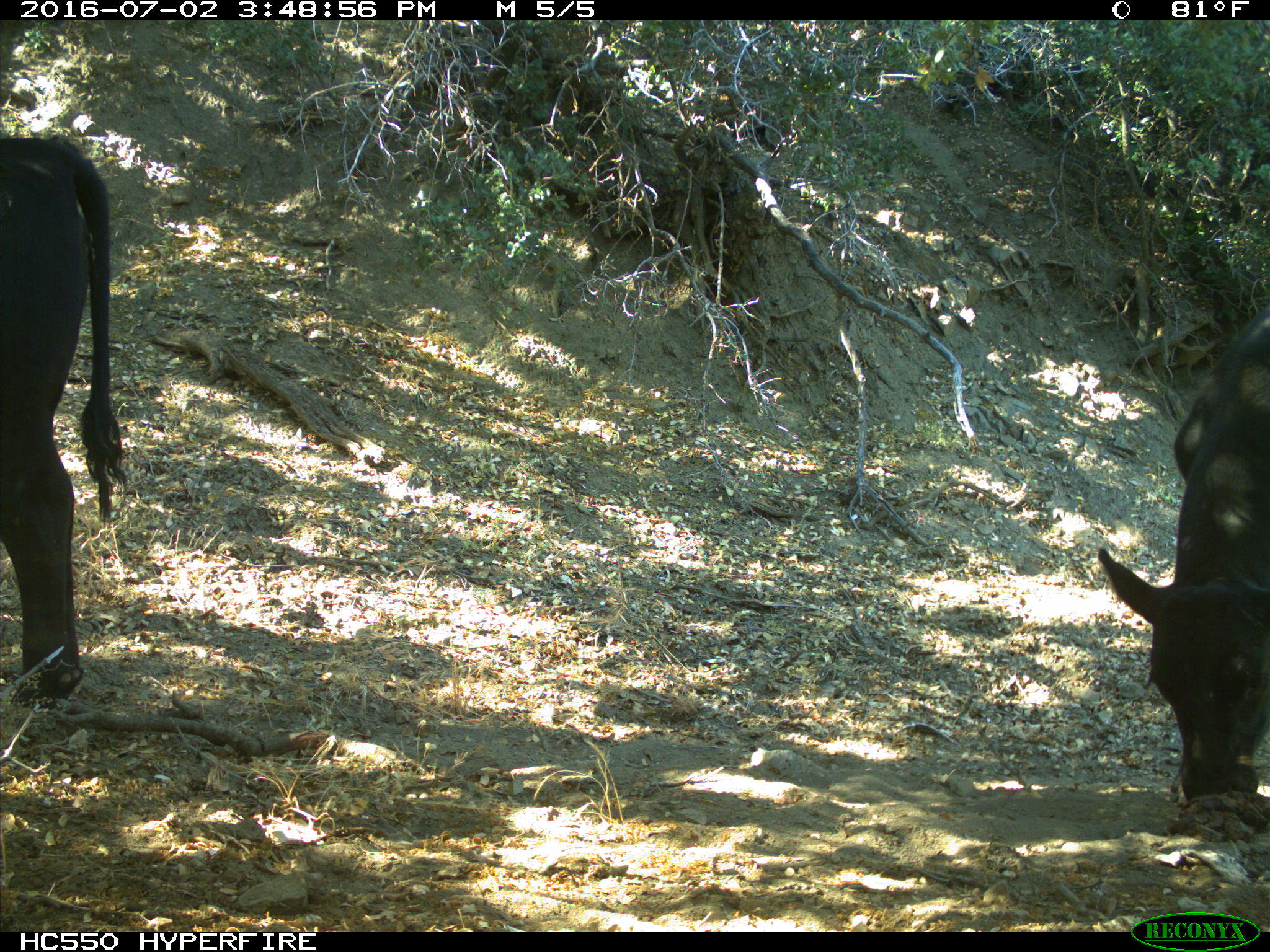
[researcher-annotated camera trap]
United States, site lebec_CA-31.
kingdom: Animalia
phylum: Chordata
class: Mammalia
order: Artiodactyla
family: Bovidae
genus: Bos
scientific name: Bos taurus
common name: domestic cow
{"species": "Bos taurus (domestic cow)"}